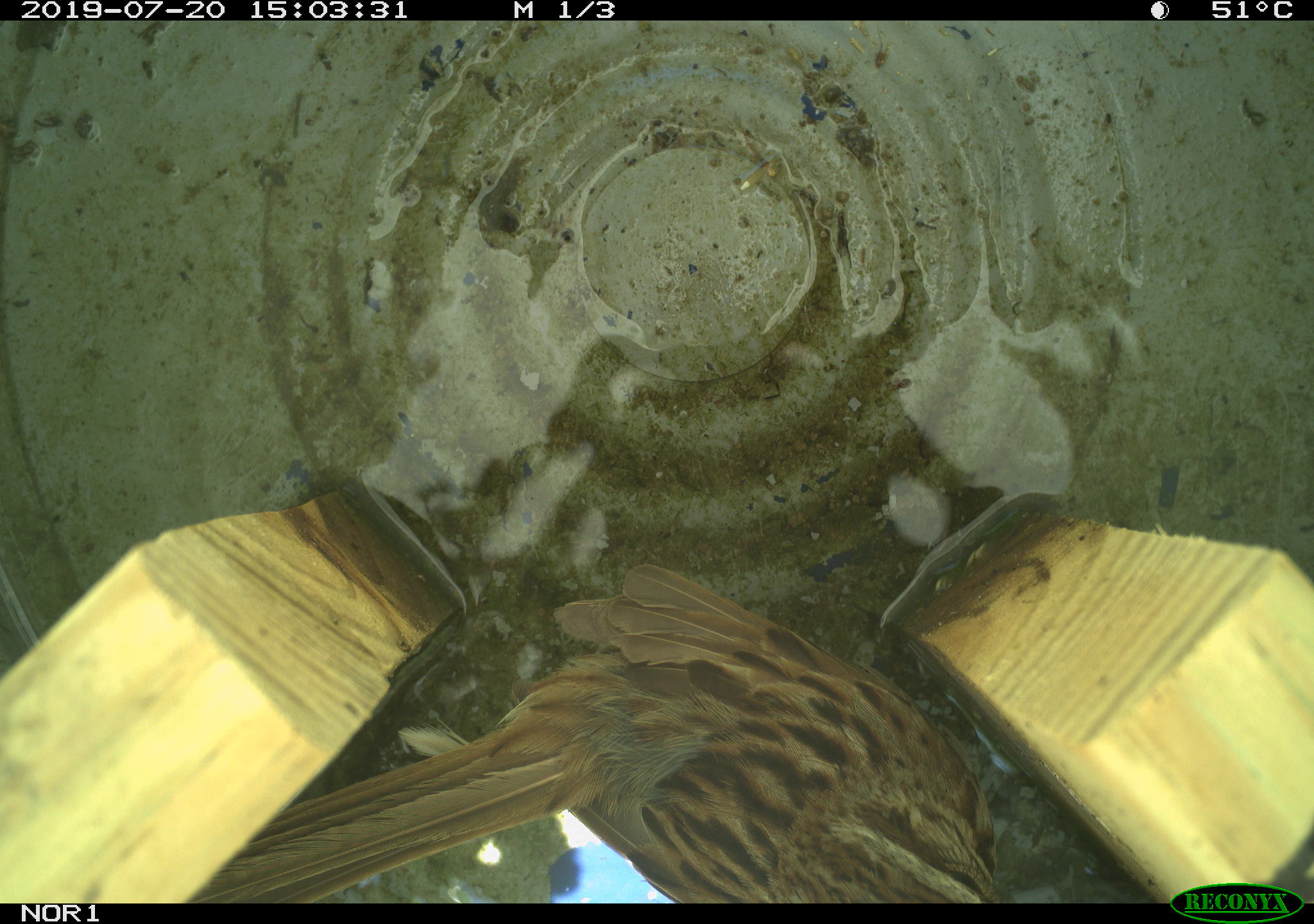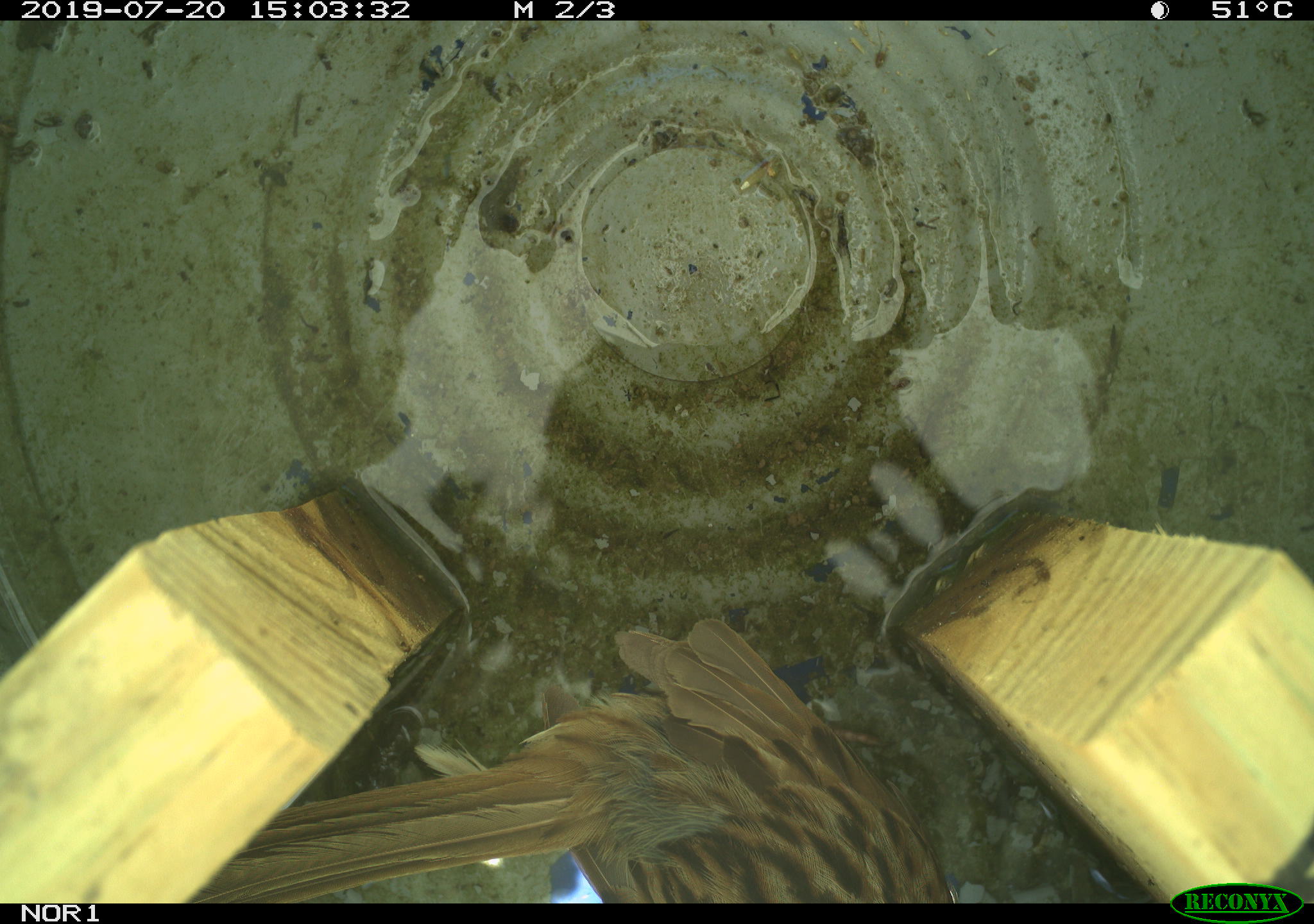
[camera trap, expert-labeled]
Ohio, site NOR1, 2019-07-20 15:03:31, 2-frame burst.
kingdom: Animalia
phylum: Chordata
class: Aves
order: Passeriformes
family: Passerellidae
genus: Melospiza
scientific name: Melospiza melodia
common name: song sparrow